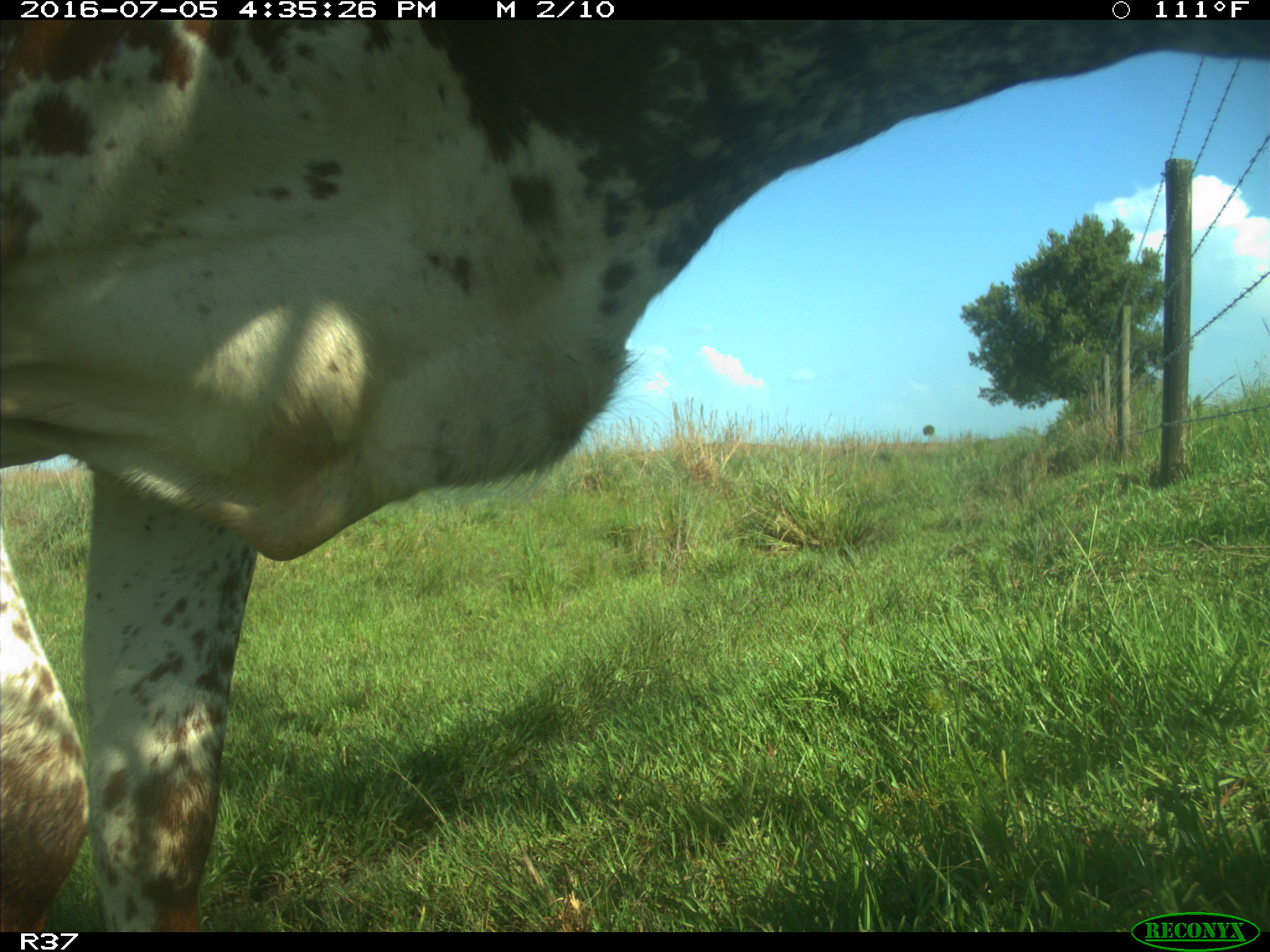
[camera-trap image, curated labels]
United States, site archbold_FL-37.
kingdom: Animalia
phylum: Chordata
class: Mammalia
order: Artiodactyla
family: Bovidae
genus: Bos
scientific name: Bos taurus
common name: domestic cow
Bos taurus (domestic cow).